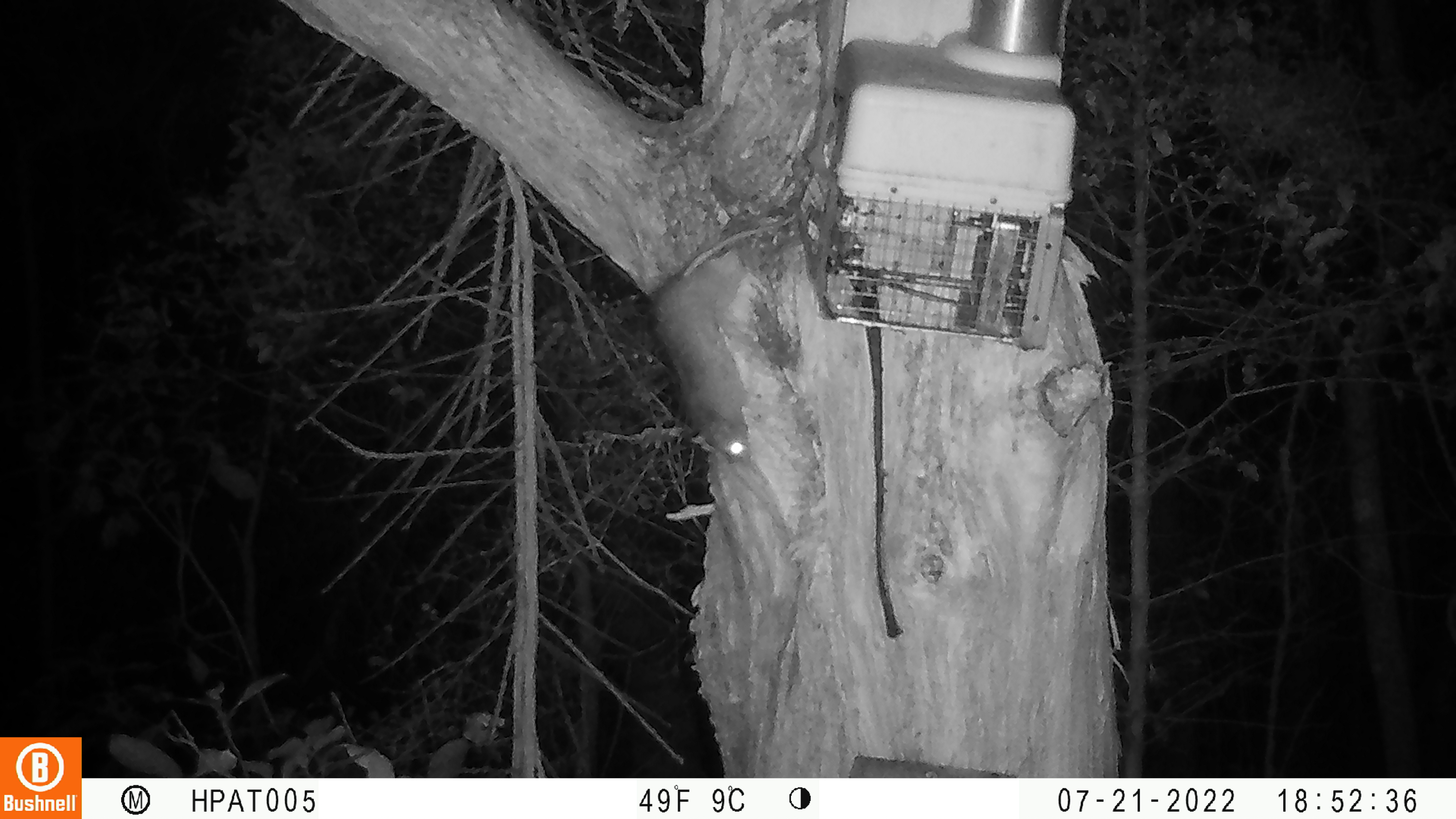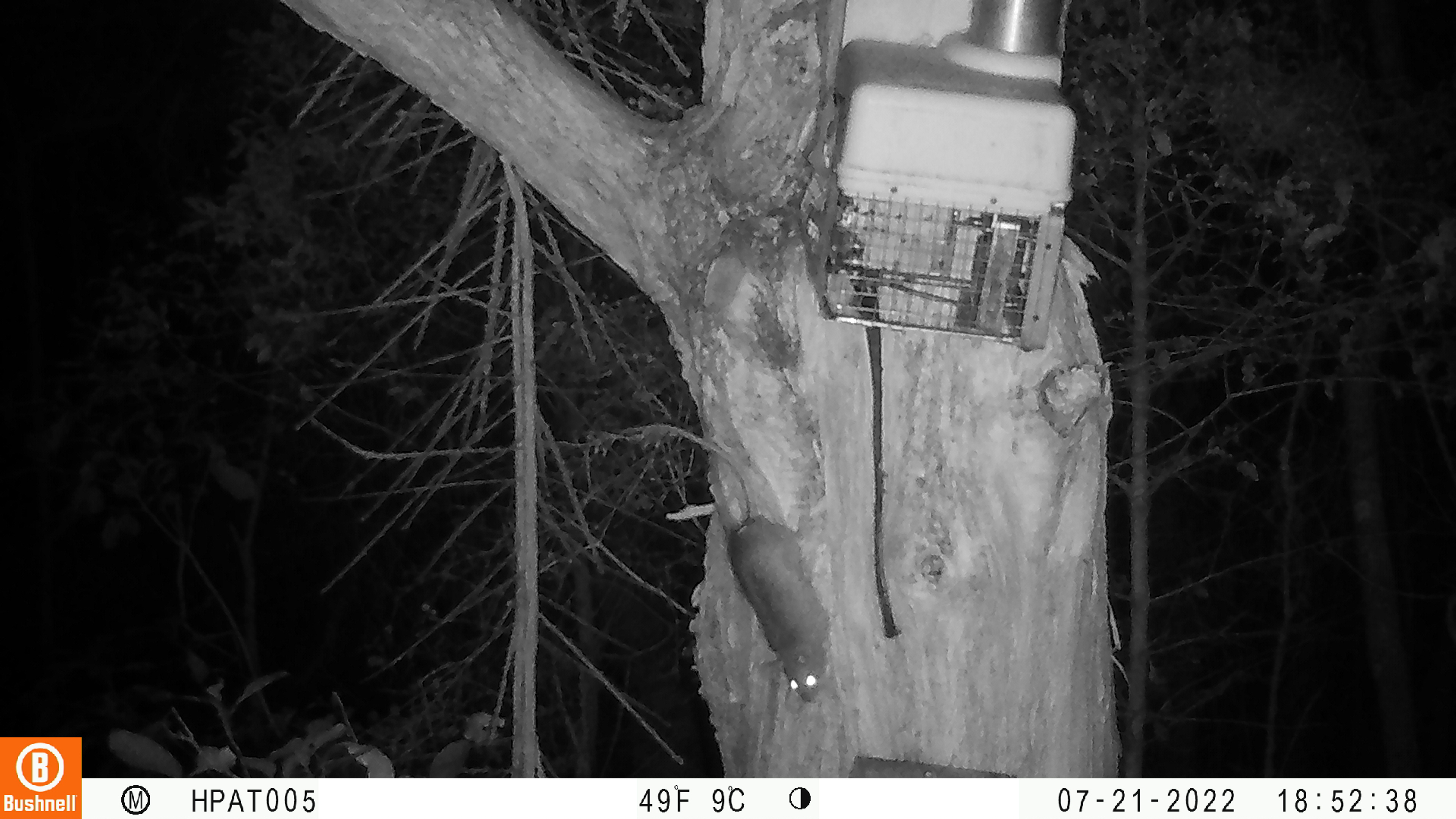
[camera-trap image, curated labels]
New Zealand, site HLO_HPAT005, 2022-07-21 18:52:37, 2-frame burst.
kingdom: Animalia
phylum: Chordata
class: Mammalia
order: Rodentia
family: Muridae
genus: Rattus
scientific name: Rattus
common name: rat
Rat (Rattus).